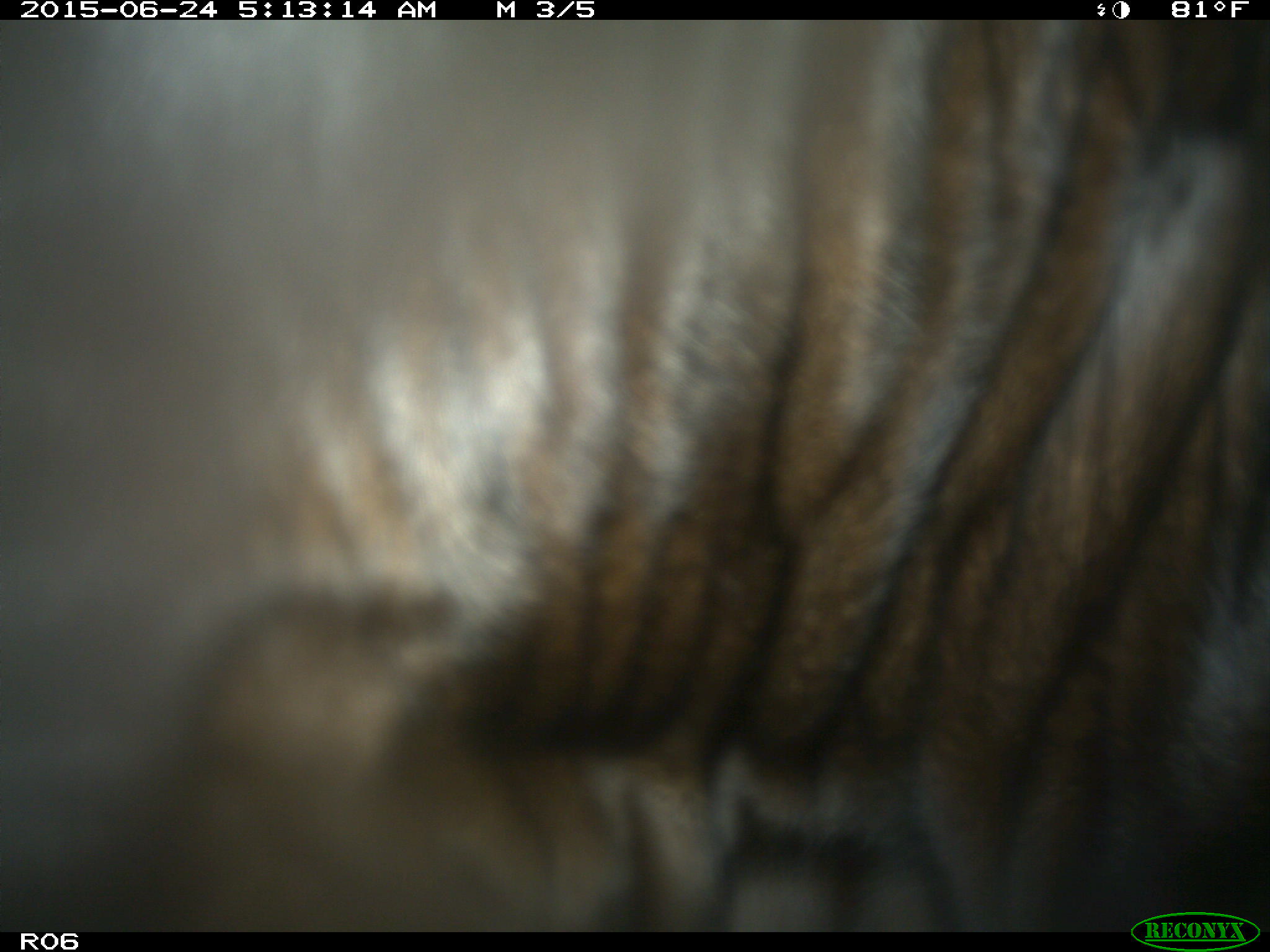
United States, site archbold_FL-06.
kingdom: Animalia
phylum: Chordata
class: Mammalia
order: Artiodactyla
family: Bovidae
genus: Bos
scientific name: Bos taurus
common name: domestic cow